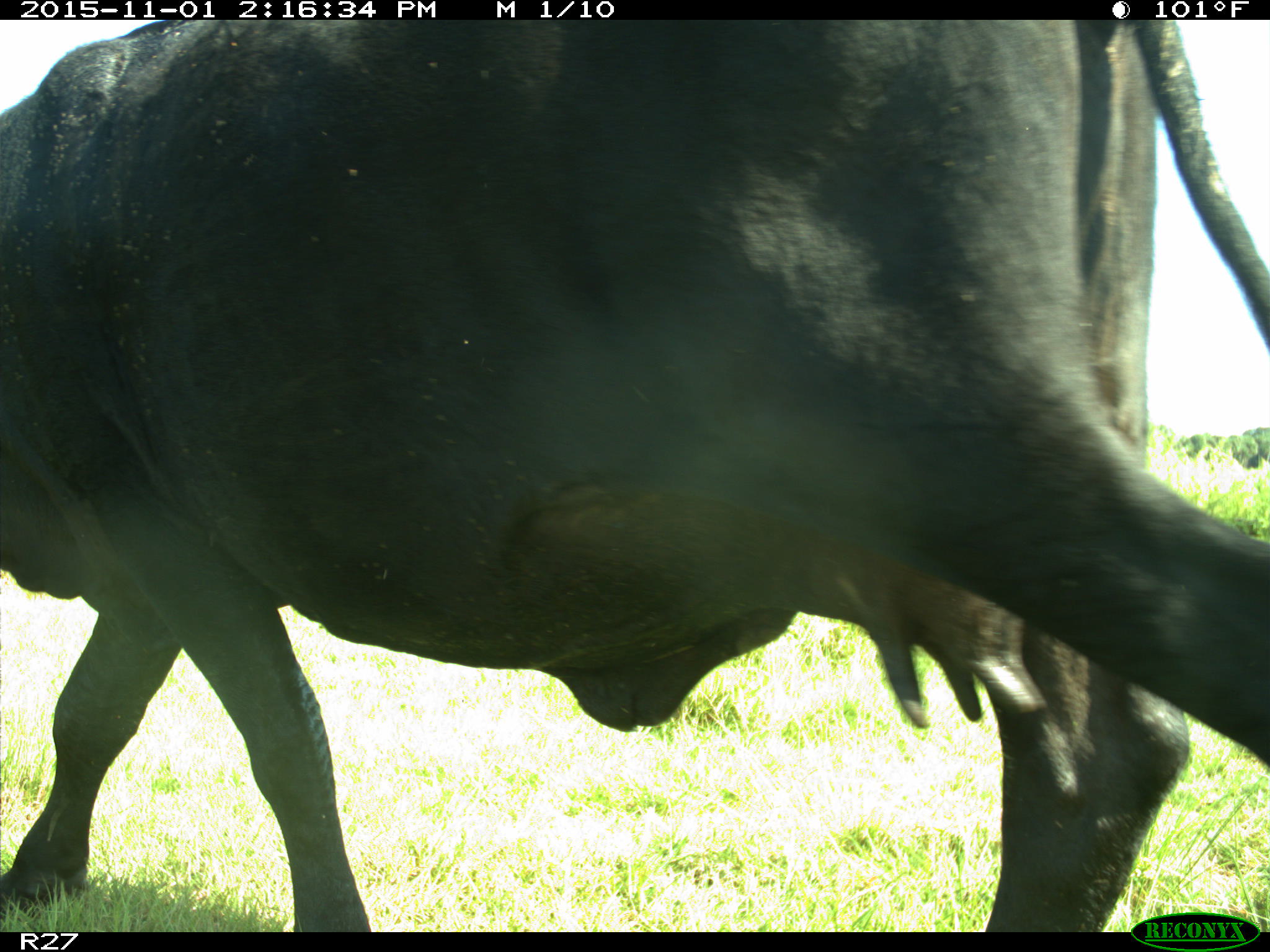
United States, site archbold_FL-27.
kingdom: Animalia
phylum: Chordata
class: Mammalia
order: Artiodactyla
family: Bovidae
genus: Bos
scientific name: Bos taurus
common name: domestic cow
Bos taurus (domestic cow).